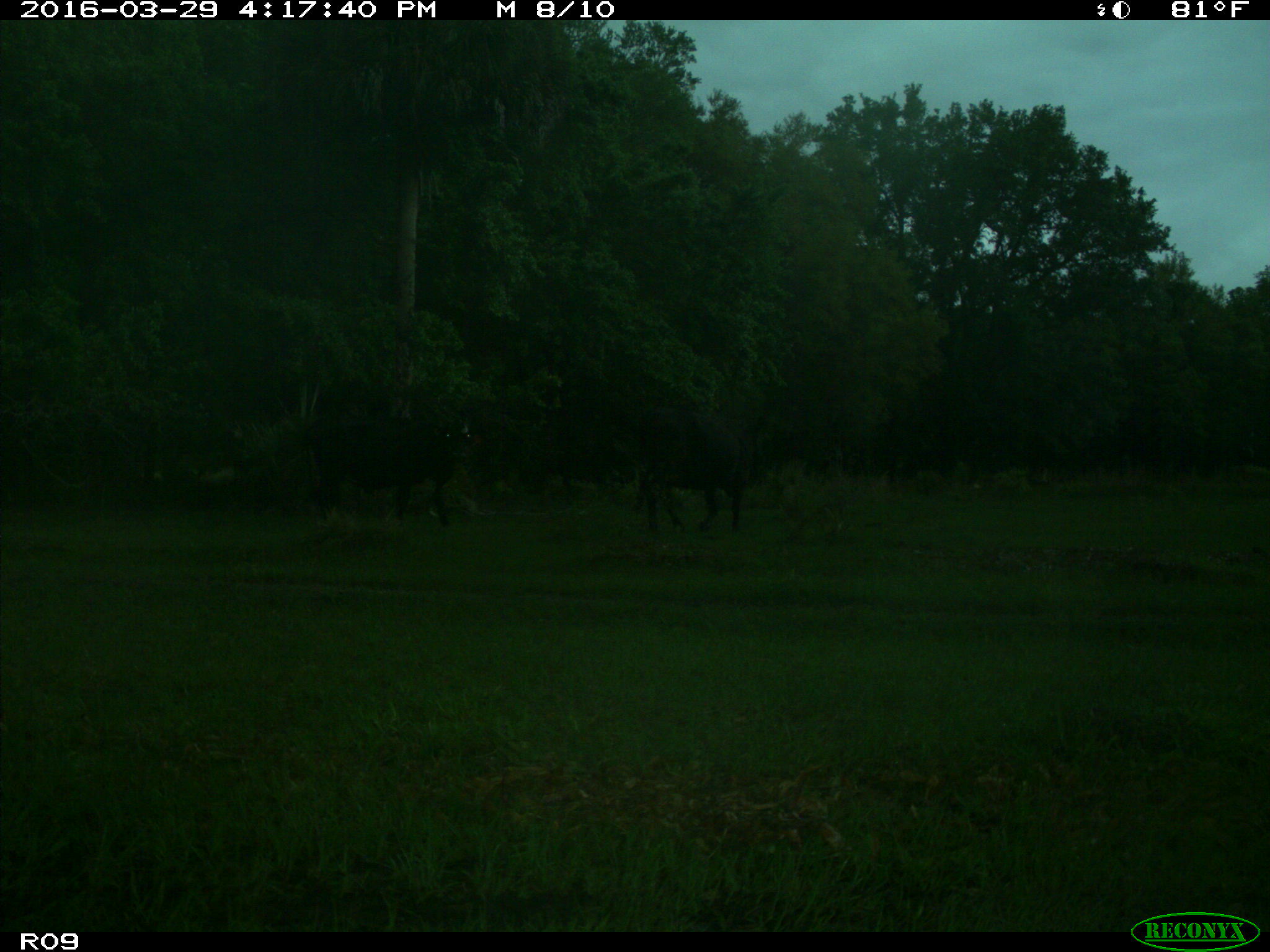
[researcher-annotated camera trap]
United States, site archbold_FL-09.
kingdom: Animalia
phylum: Chordata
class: Mammalia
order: Artiodactyla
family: Bovidae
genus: Bos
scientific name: Bos taurus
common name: domestic cow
Bos taurus (domestic cow).